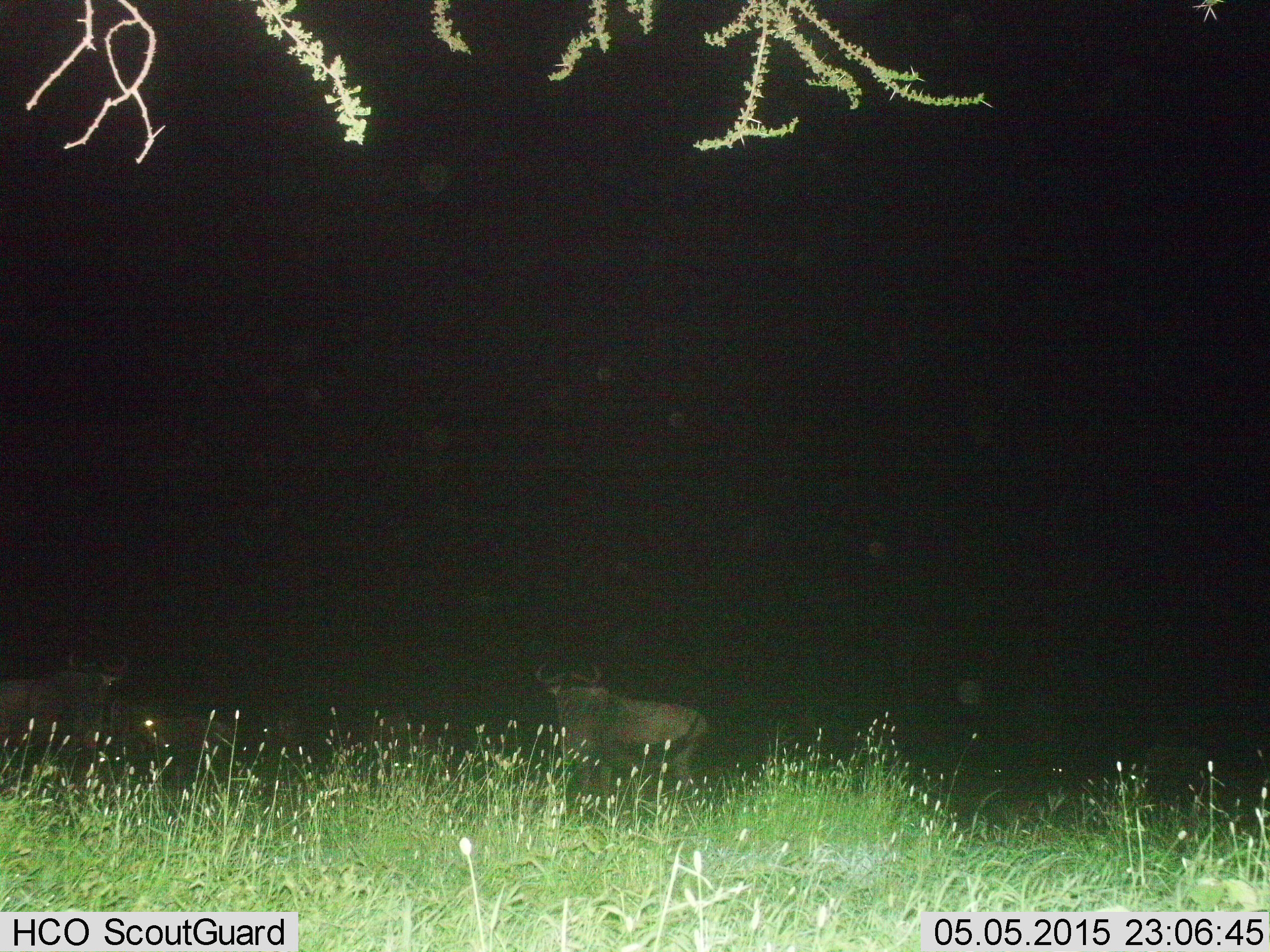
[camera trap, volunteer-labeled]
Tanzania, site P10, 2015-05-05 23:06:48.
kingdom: Animalia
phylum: Chordata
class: Mammalia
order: Artiodactyla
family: Bovidae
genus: Connochaetes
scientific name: Connochaetes taurinus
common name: blue wildebeest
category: wildebeest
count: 2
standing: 80%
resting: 20%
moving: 0%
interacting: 0%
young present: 0%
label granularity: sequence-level